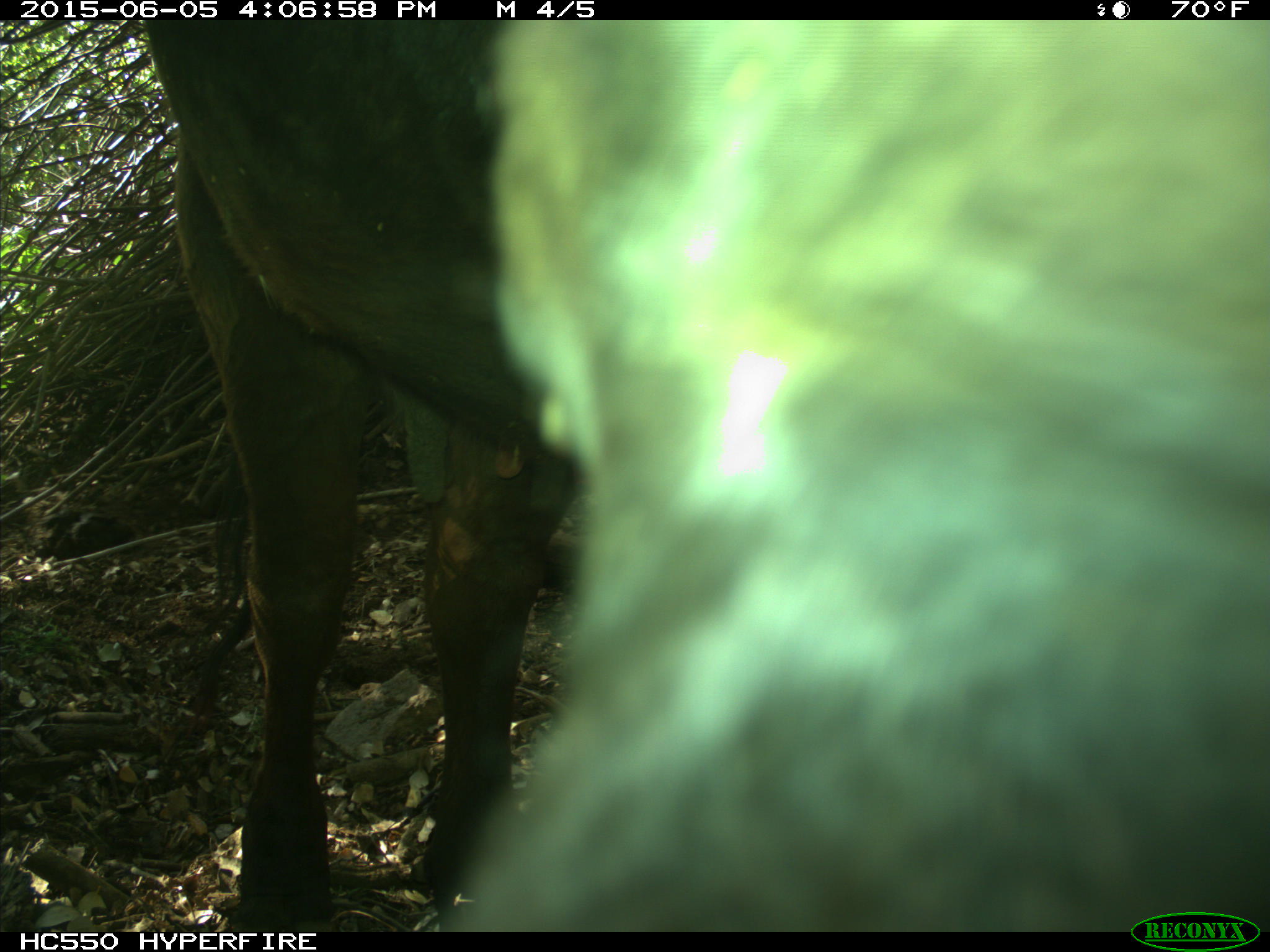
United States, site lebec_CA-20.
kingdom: Animalia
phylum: Chordata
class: Mammalia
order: Artiodactyla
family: Bovidae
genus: Bos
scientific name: Bos taurus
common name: domestic cow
Bos taurus (domestic cow).